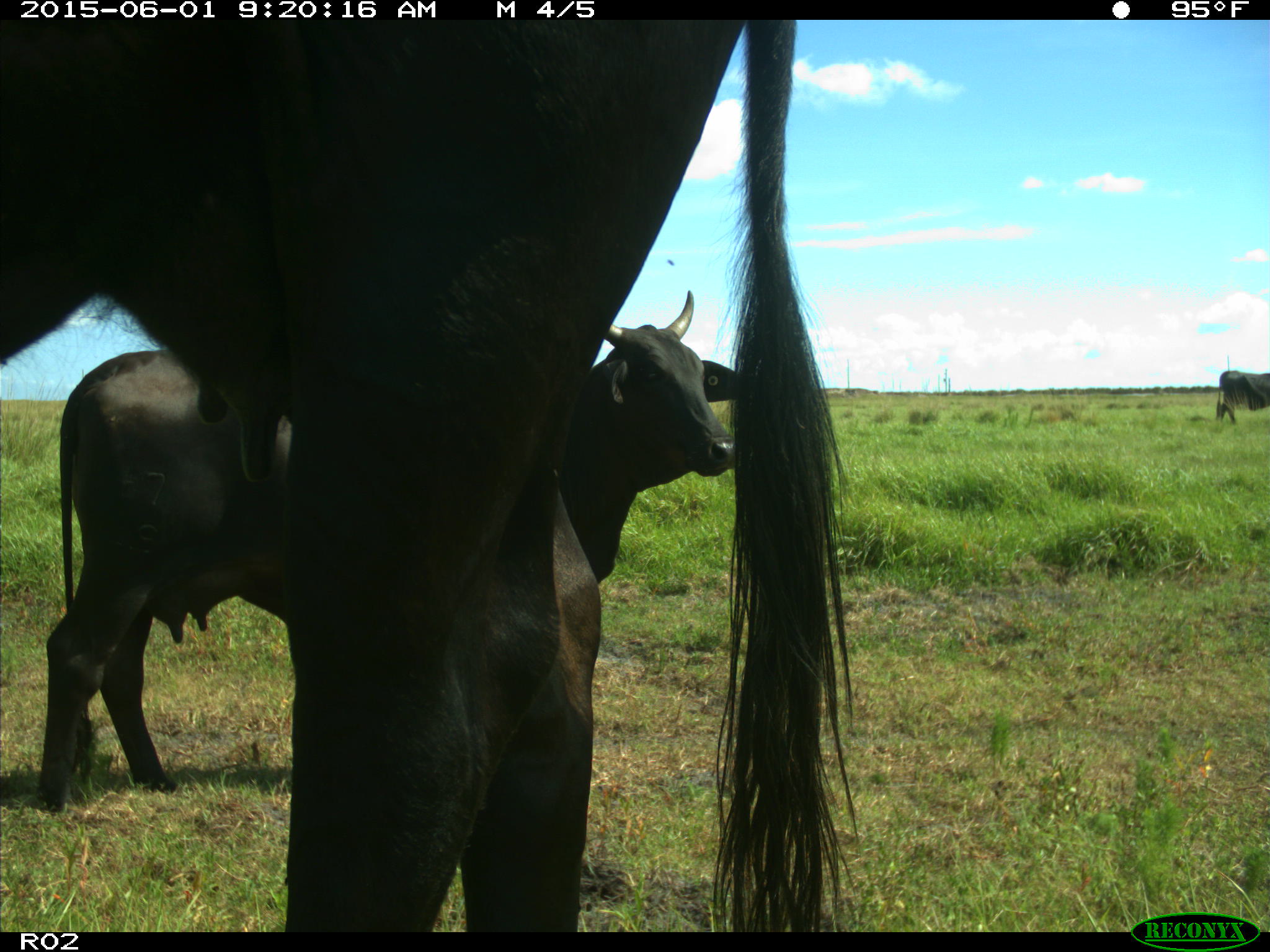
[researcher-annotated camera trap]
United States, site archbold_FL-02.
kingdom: Animalia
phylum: Chordata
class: Mammalia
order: Artiodactyla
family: Bovidae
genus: Bos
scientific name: Bos taurus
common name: domestic cow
Bos taurus (domestic cow).